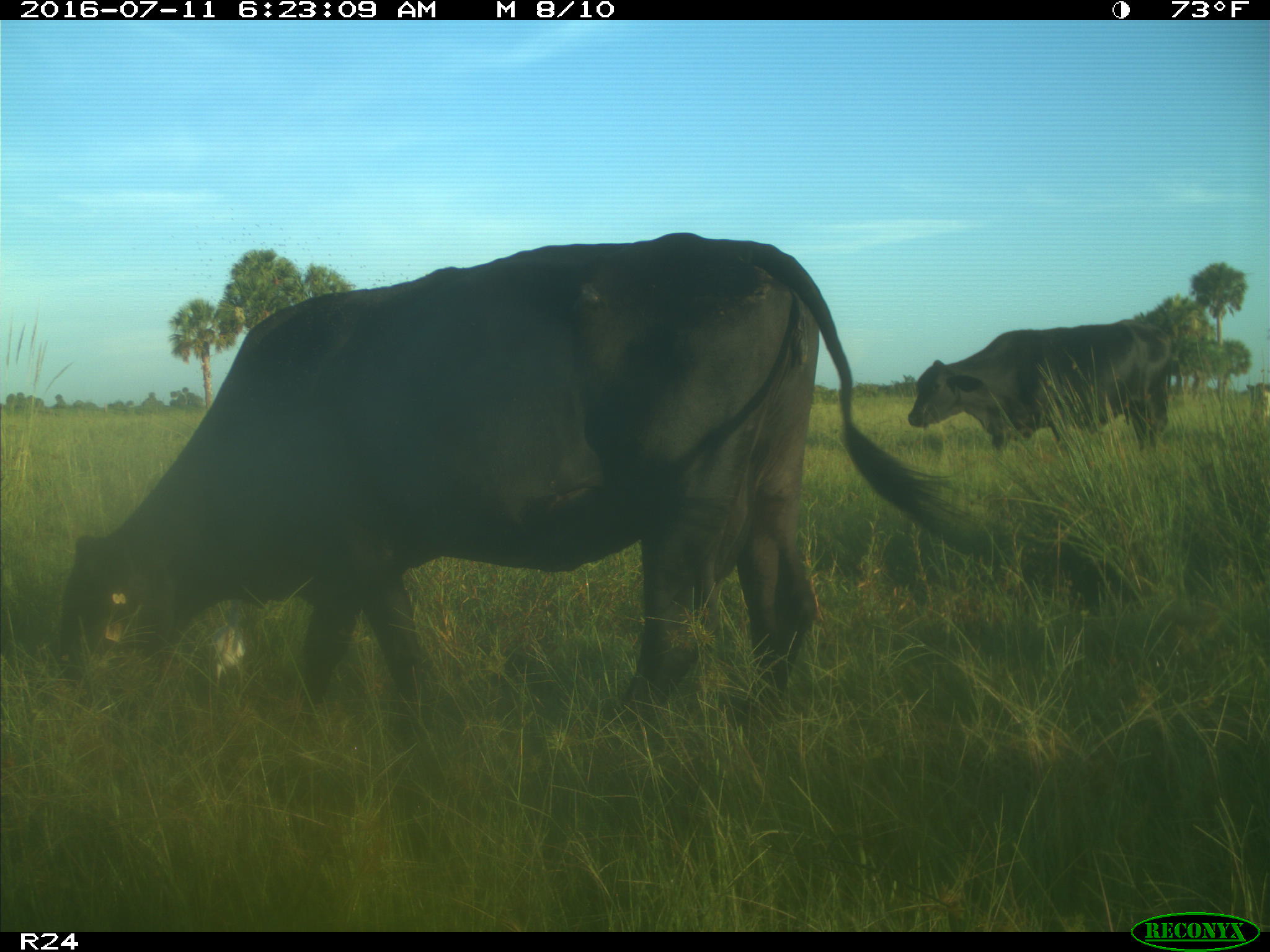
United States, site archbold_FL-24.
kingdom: Animalia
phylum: Chordata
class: Mammalia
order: Artiodactyla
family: Bovidae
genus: Bos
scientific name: Bos taurus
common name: domestic cow